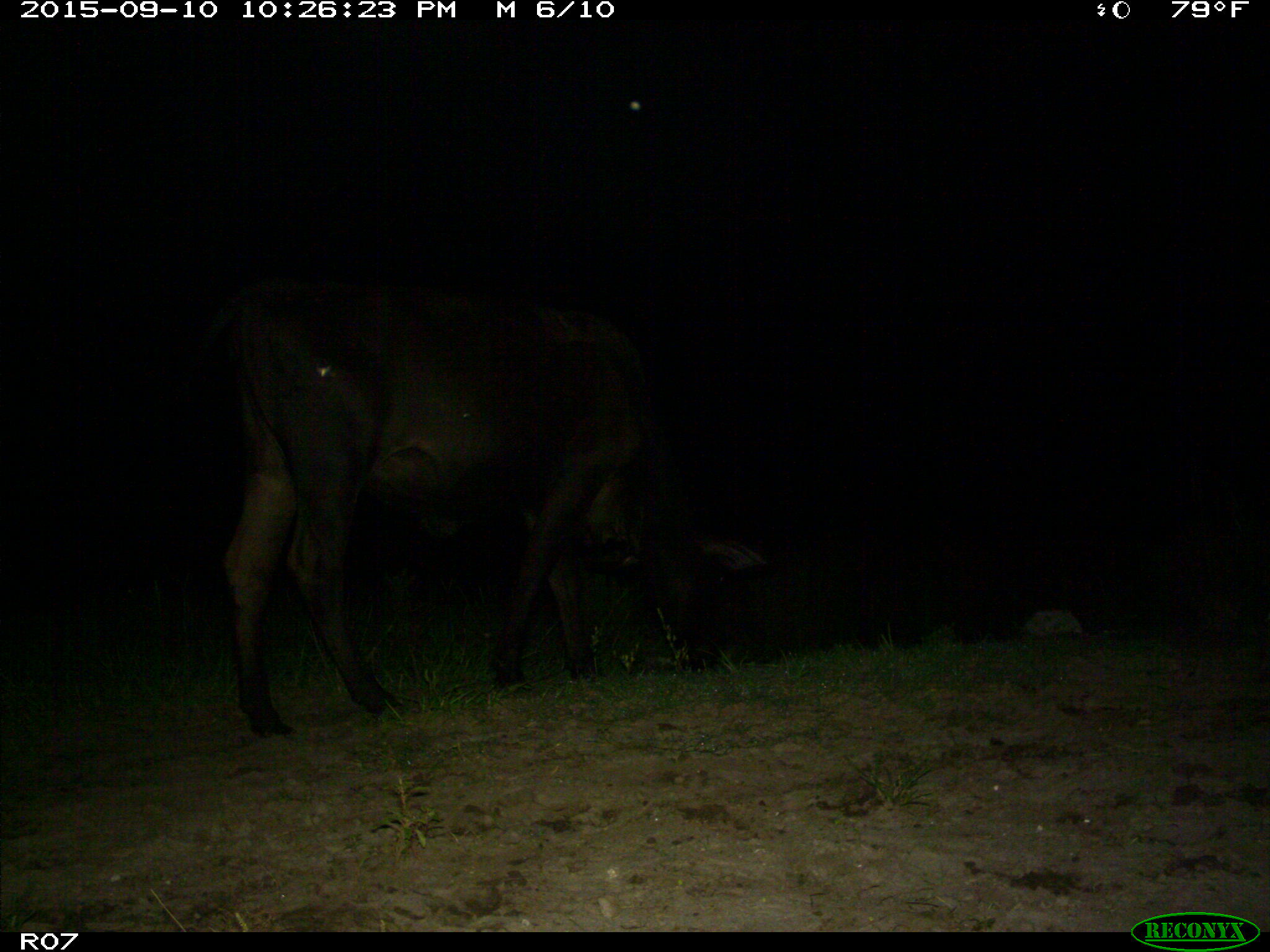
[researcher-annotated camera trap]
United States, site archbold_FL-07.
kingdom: Animalia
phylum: Chordata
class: Mammalia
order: Artiodactyla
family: Bovidae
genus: Bos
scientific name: Bos taurus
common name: domestic cow